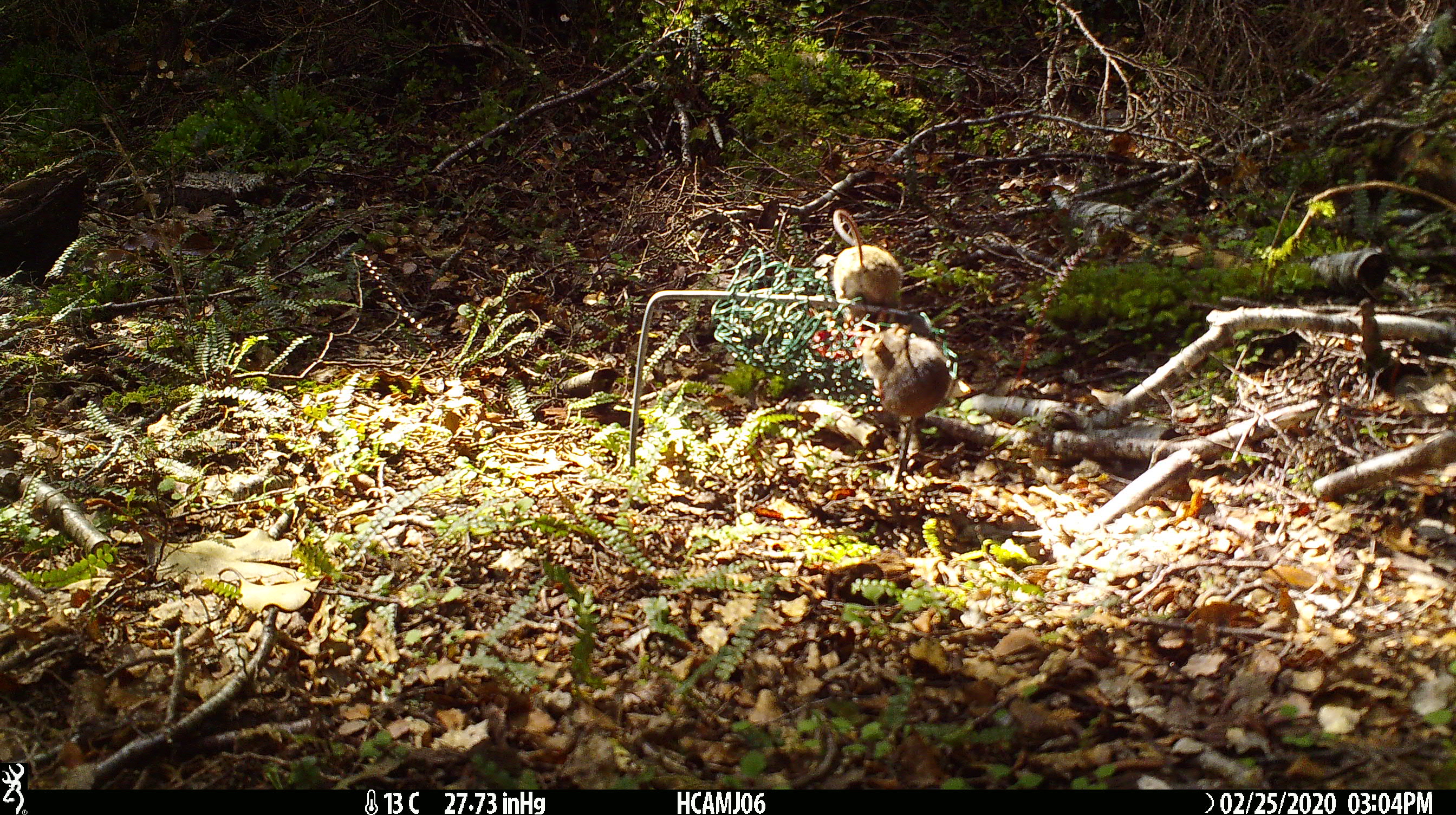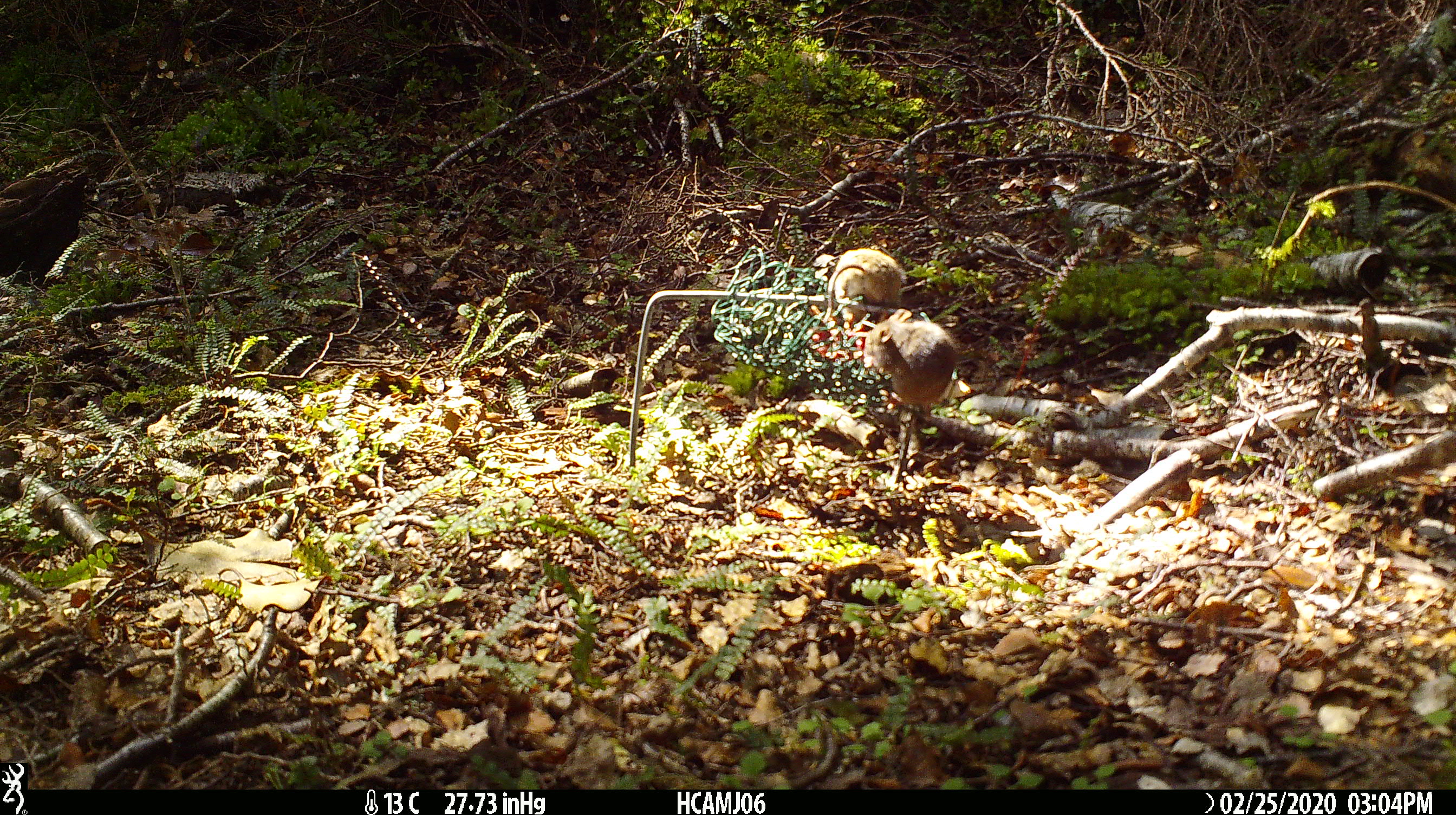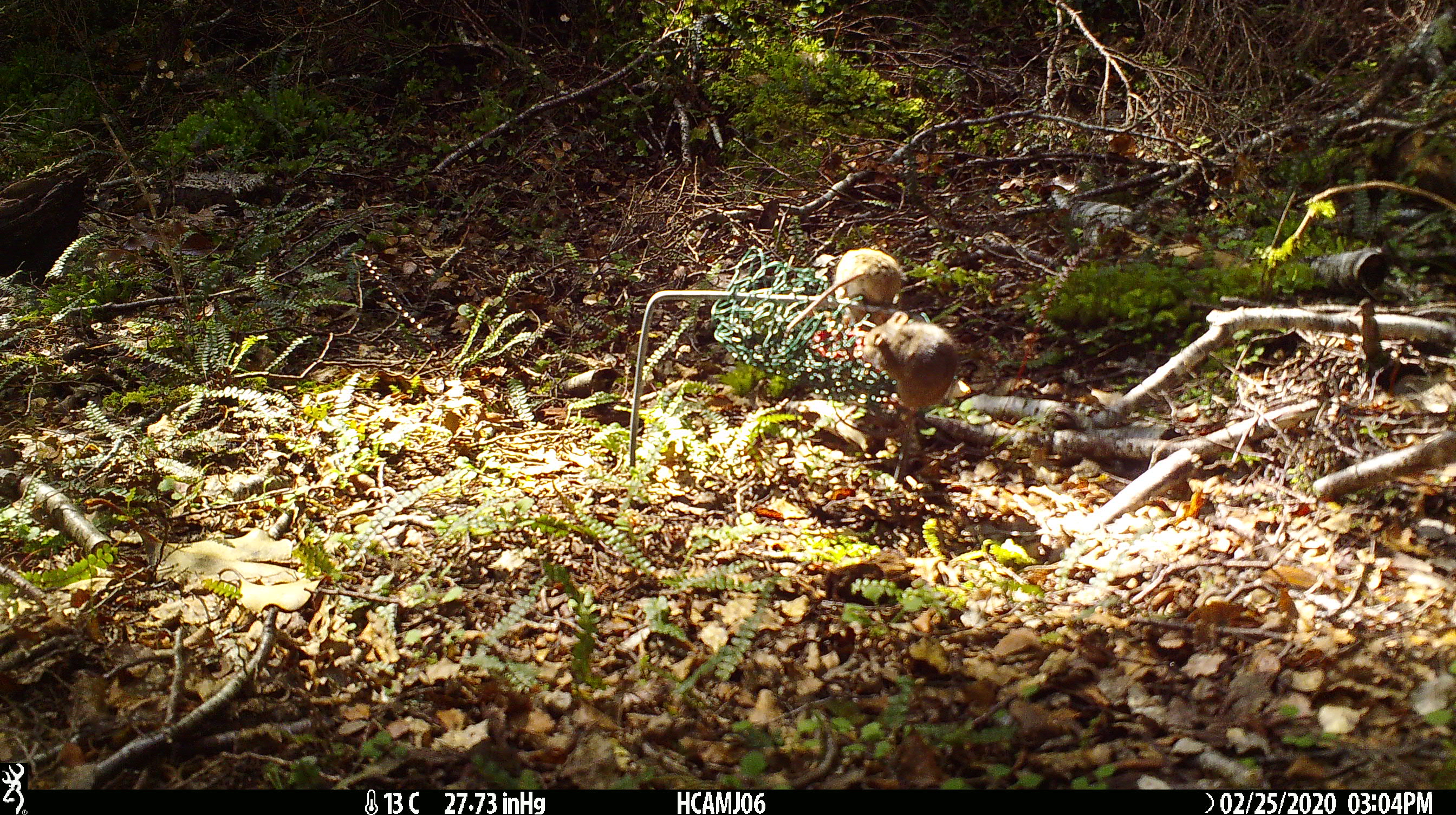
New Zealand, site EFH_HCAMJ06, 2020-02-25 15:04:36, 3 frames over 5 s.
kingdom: Animalia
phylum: Chordata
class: Mammalia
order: Rodentia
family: Muridae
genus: Mus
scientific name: Mus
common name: mouse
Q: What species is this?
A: Mouse (Mus).